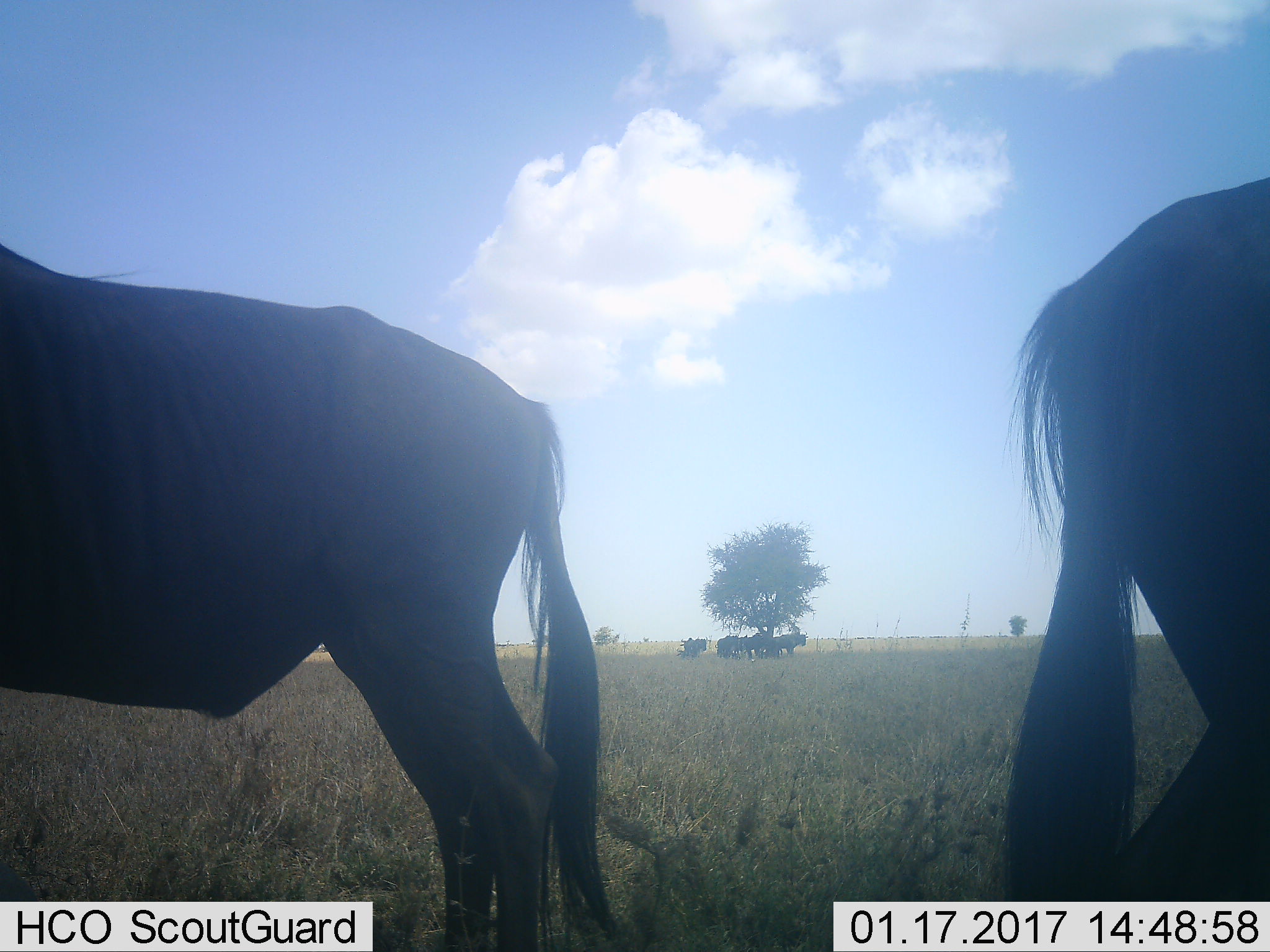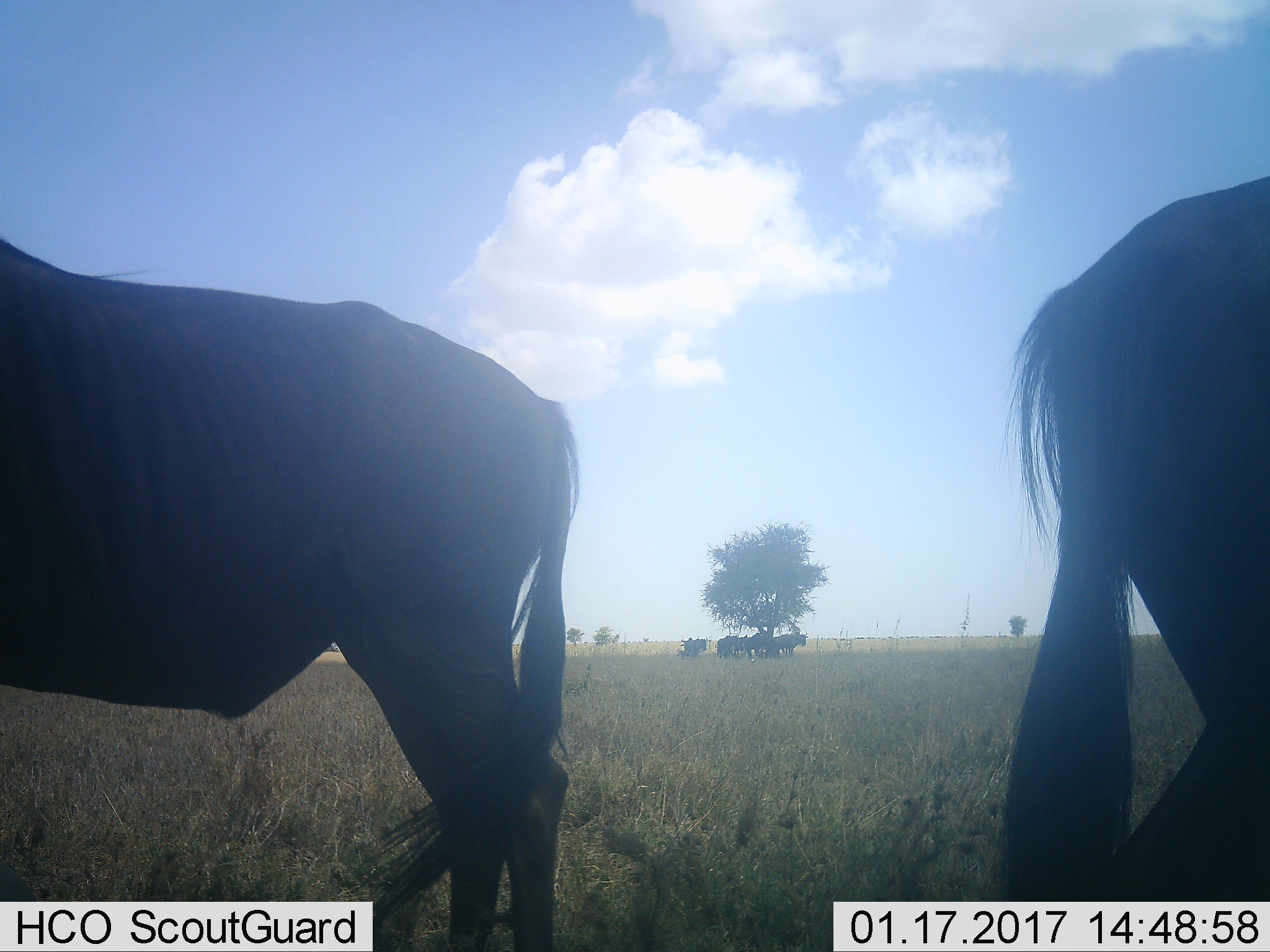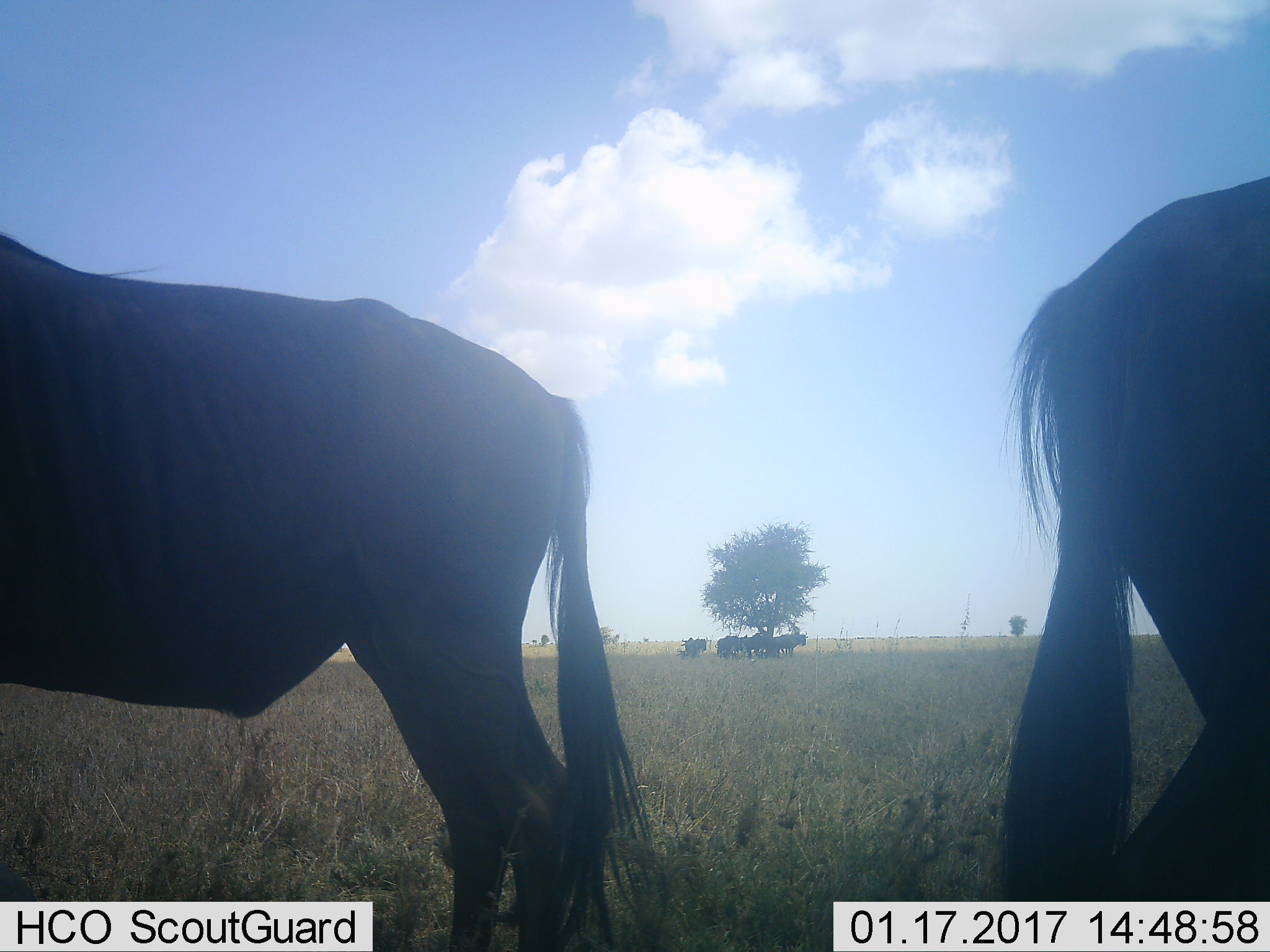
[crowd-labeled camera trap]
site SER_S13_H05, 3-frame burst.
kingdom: Animalia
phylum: Chordata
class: Mammalia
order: Artiodactyla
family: Bovidae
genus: Connochaetes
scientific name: Connochaetes taurinus taurinus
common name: blue wildebeest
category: wildebeestblue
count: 11-50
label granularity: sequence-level